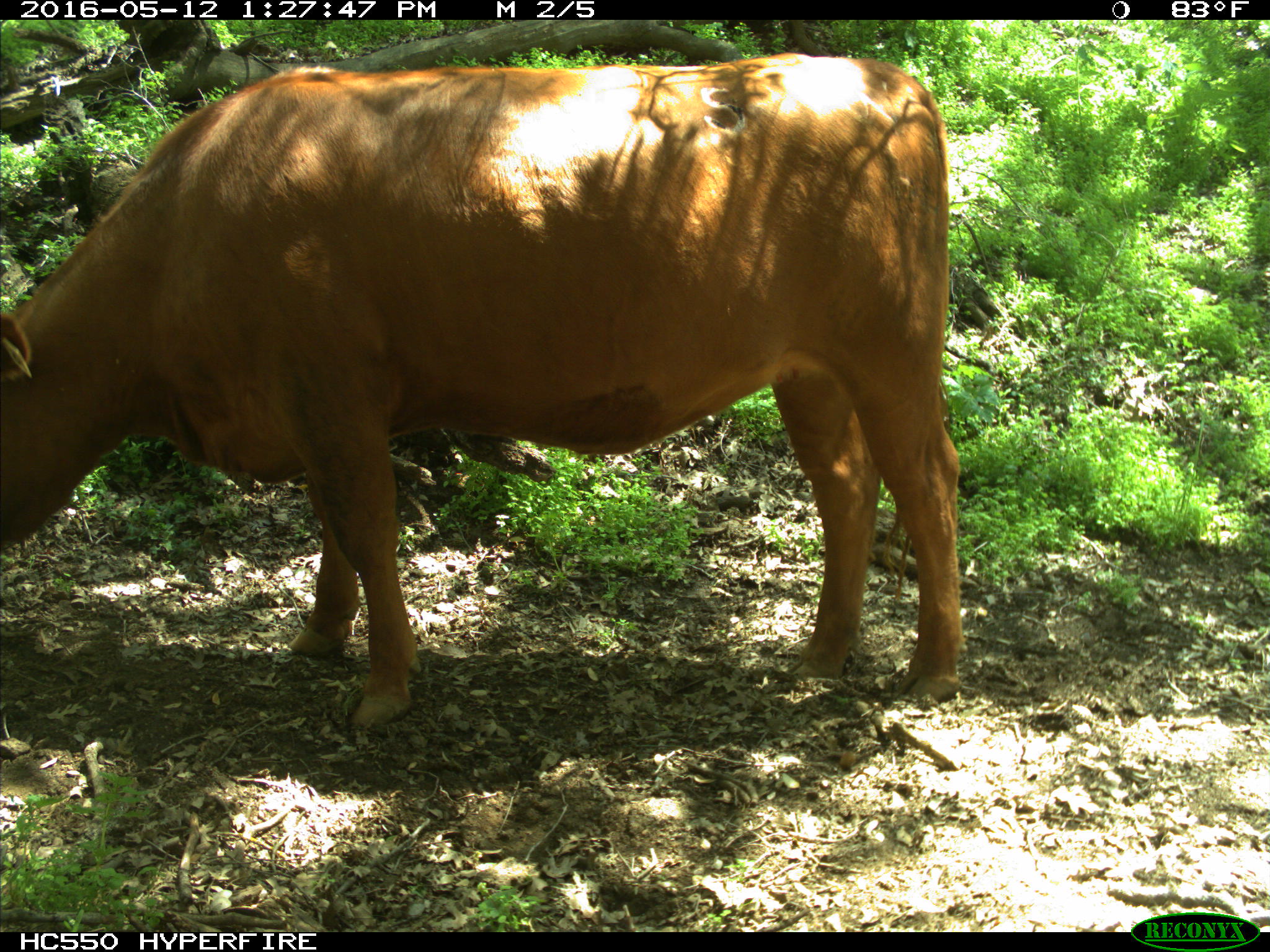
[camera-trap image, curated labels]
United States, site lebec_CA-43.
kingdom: Animalia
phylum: Chordata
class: Mammalia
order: Artiodactyla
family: Bovidae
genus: Bos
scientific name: Bos taurus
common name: domestic cow